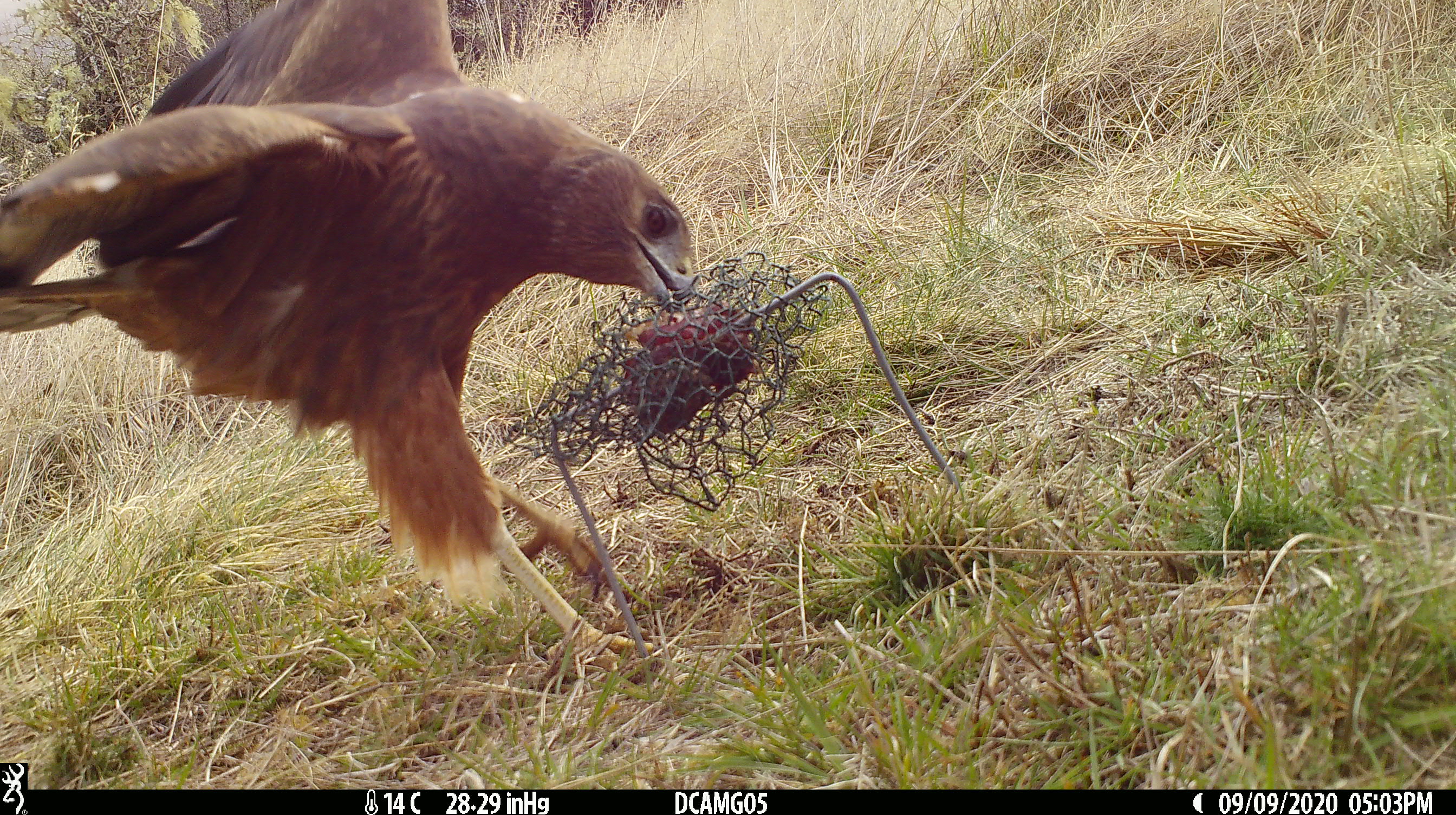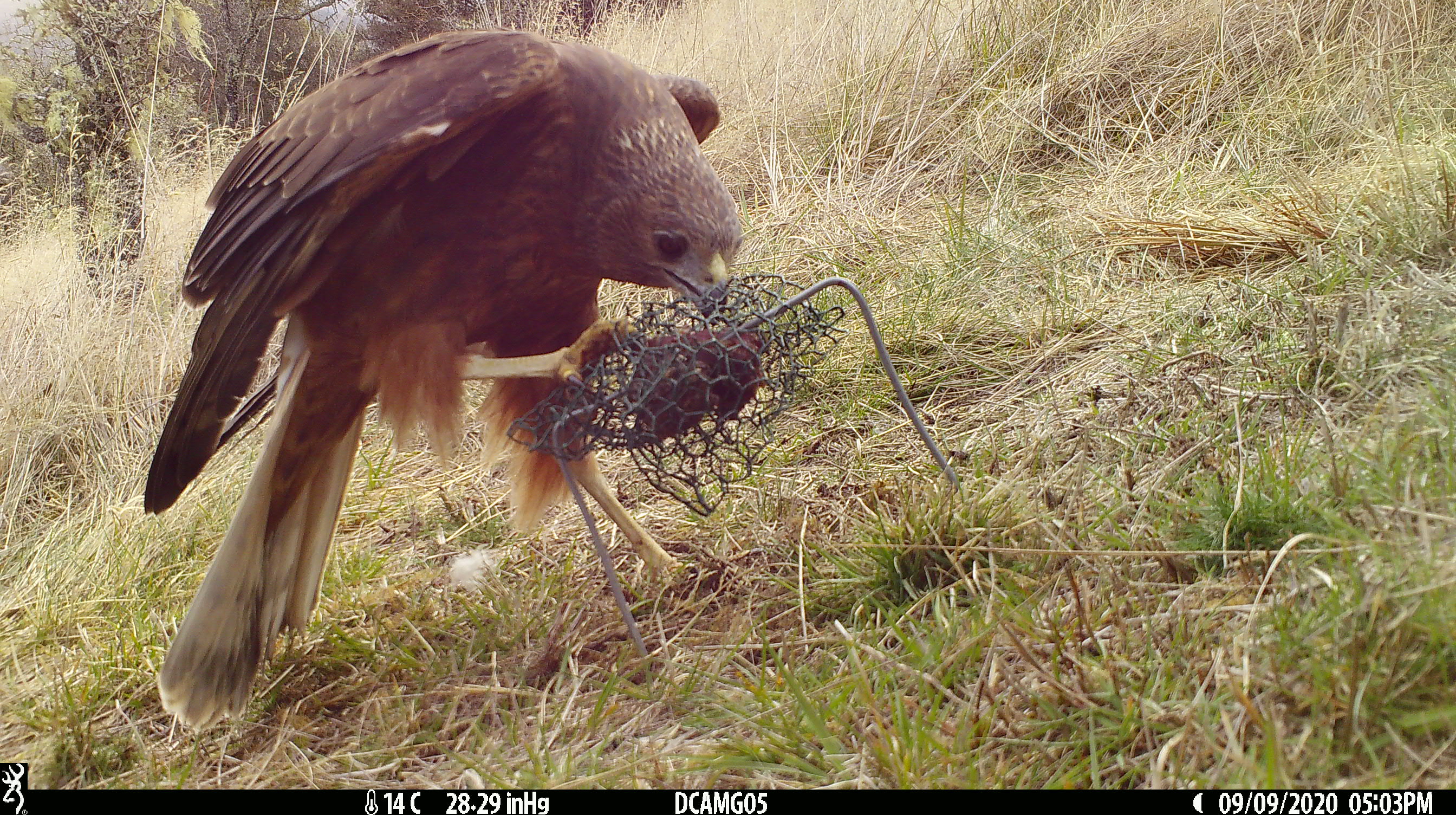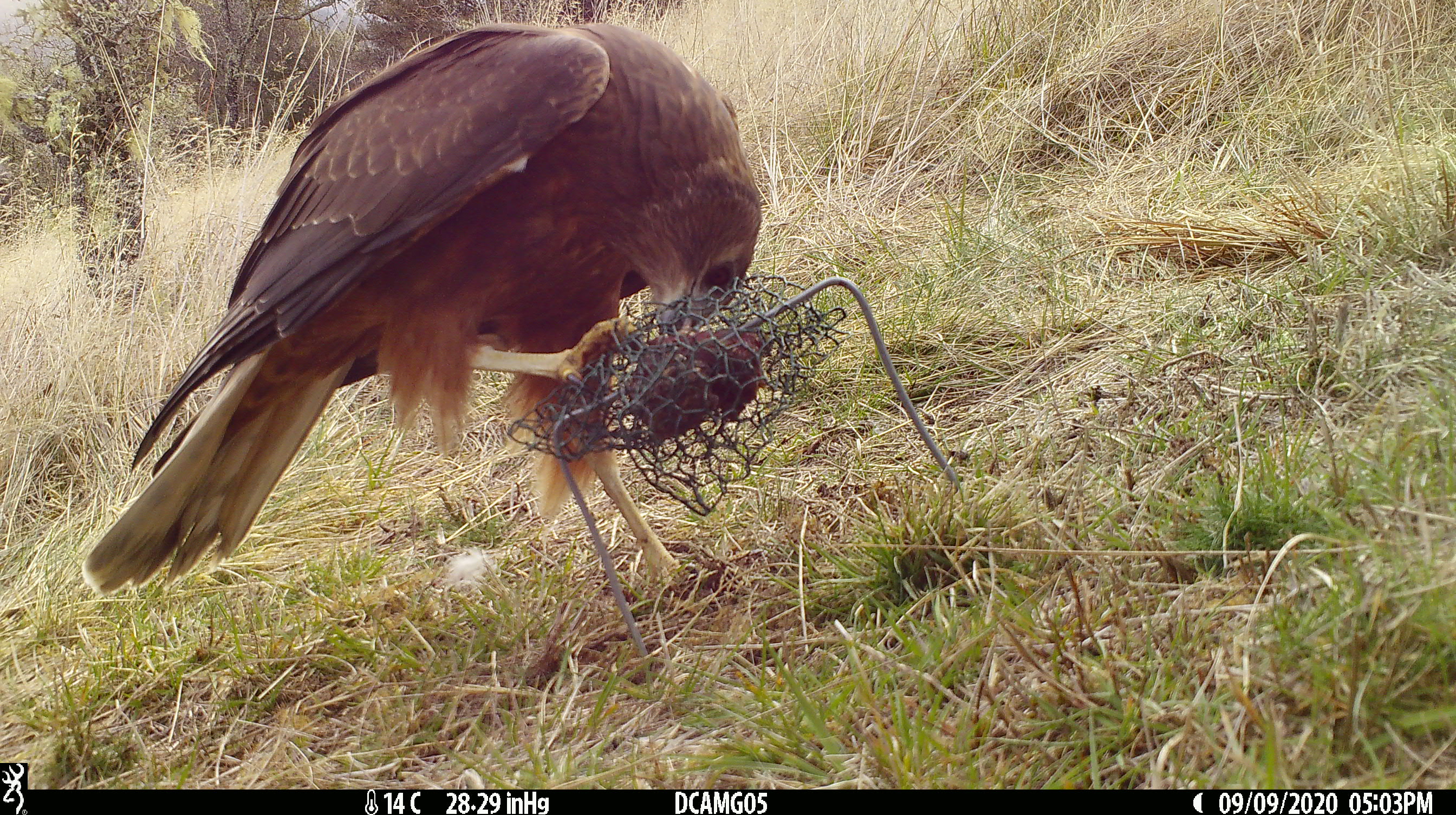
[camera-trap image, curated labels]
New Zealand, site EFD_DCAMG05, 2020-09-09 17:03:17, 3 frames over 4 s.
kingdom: Animalia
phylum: Chordata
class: Aves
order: Accipitriformes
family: Accipitridae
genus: Circus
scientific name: Circus approximans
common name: swamp harrier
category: harrier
Harrier (swamp harrier) (Circus approximans).